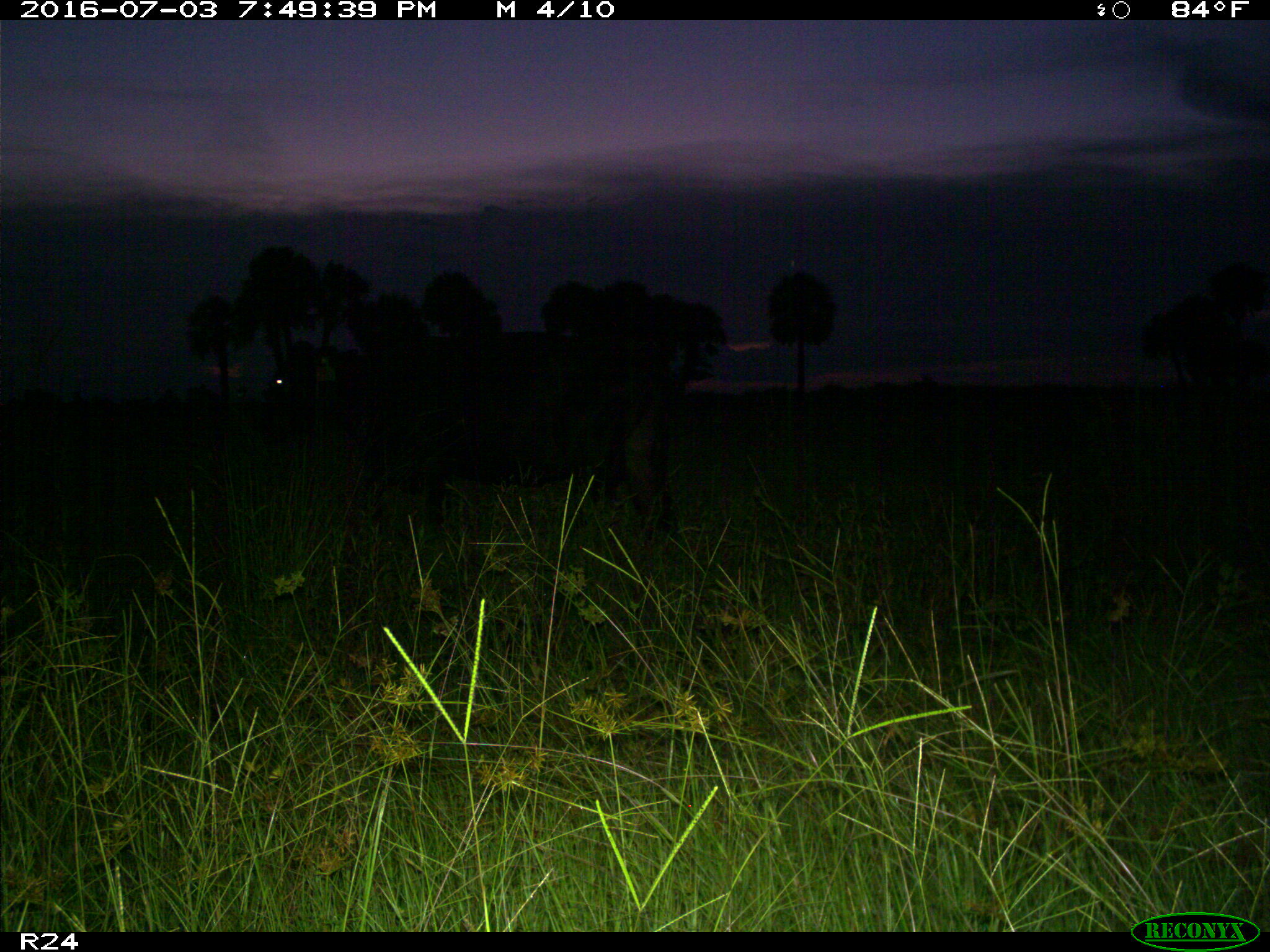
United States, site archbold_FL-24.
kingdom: Animalia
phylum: Chordata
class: Mammalia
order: Artiodactyla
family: Bovidae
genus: Bos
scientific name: Bos taurus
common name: domestic cow